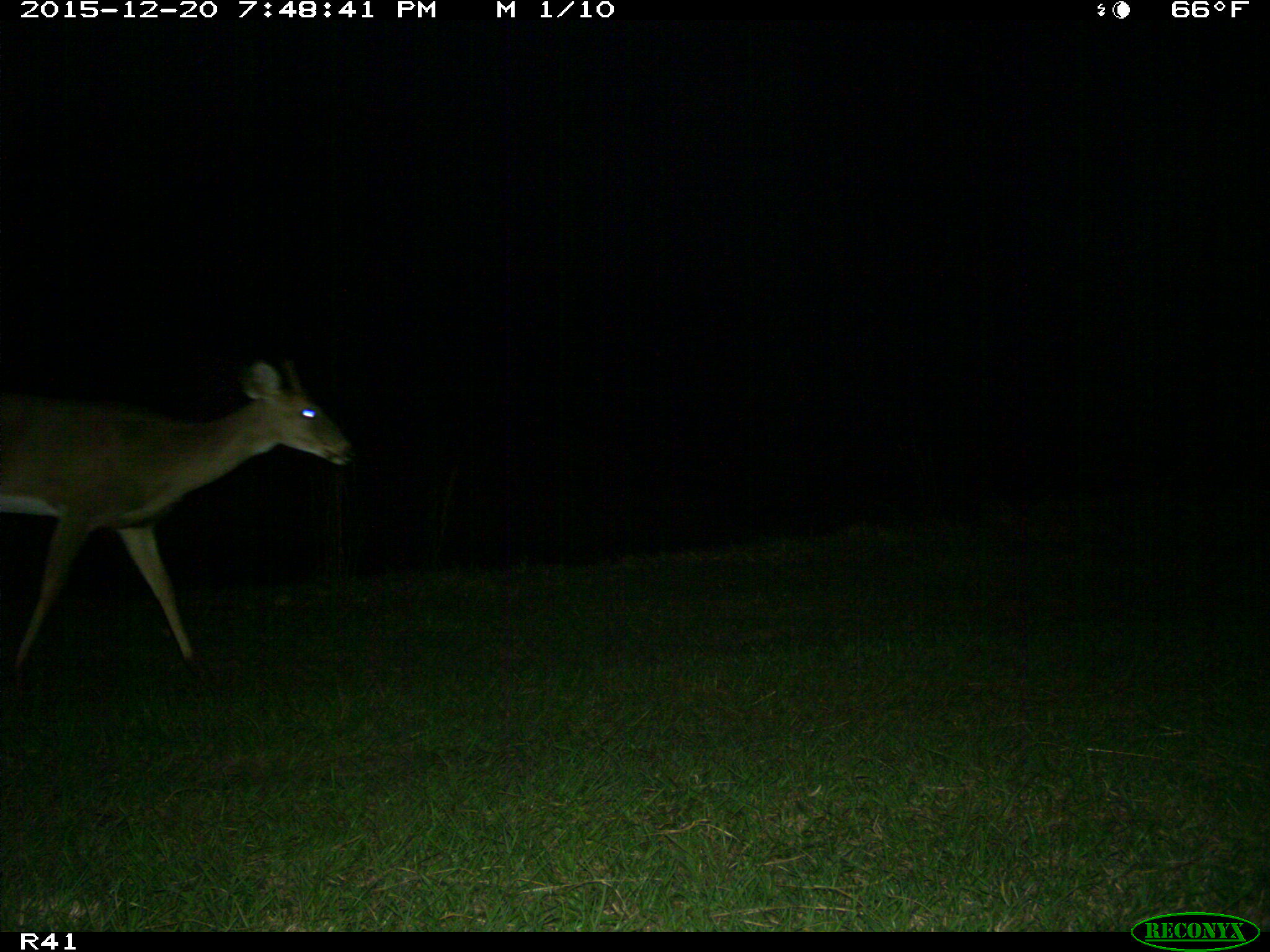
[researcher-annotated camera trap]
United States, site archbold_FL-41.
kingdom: Animalia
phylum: Chordata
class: Mammalia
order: Artiodactyla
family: Cervidae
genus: Odocoileus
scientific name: Odocoileus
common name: deer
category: unidentified deer